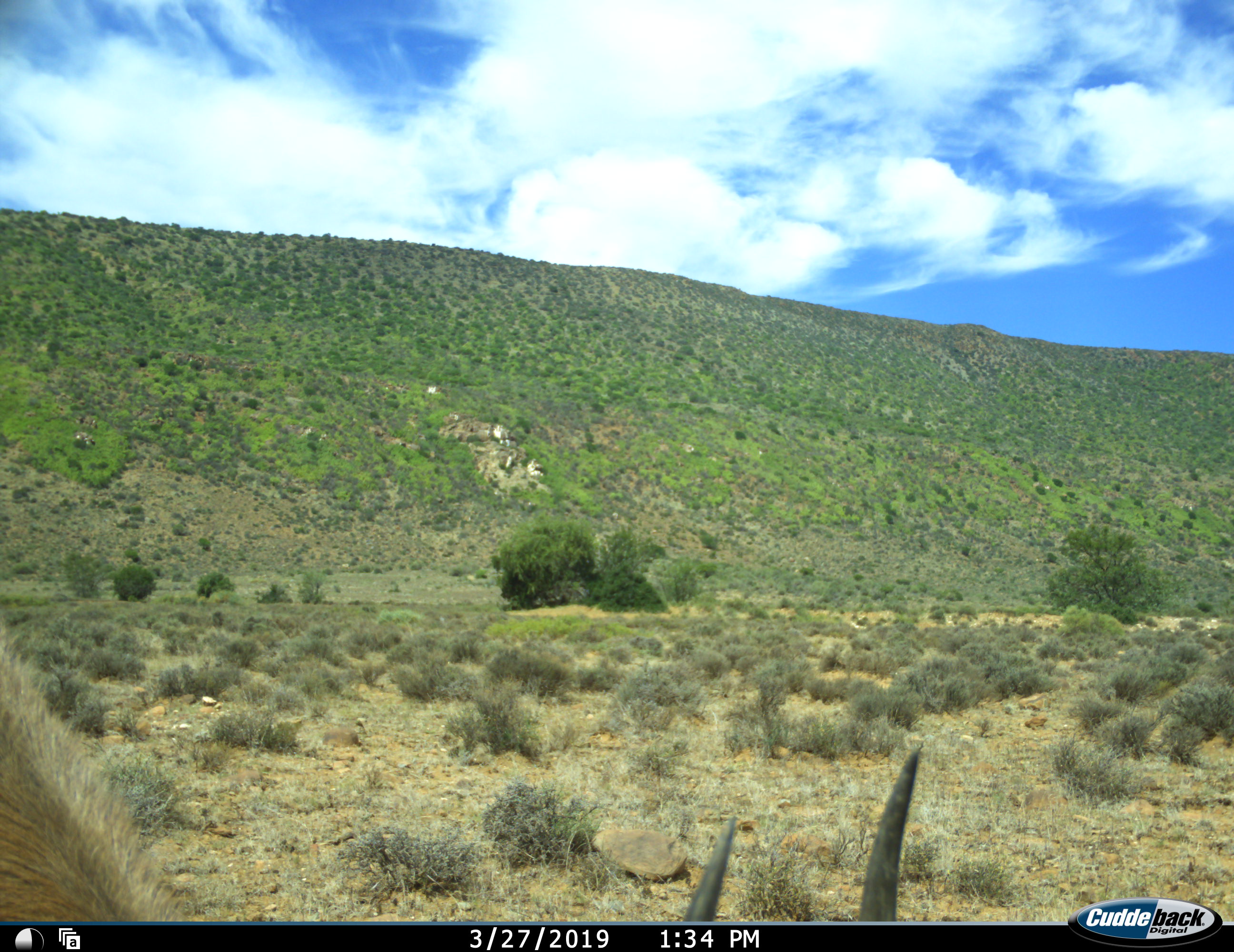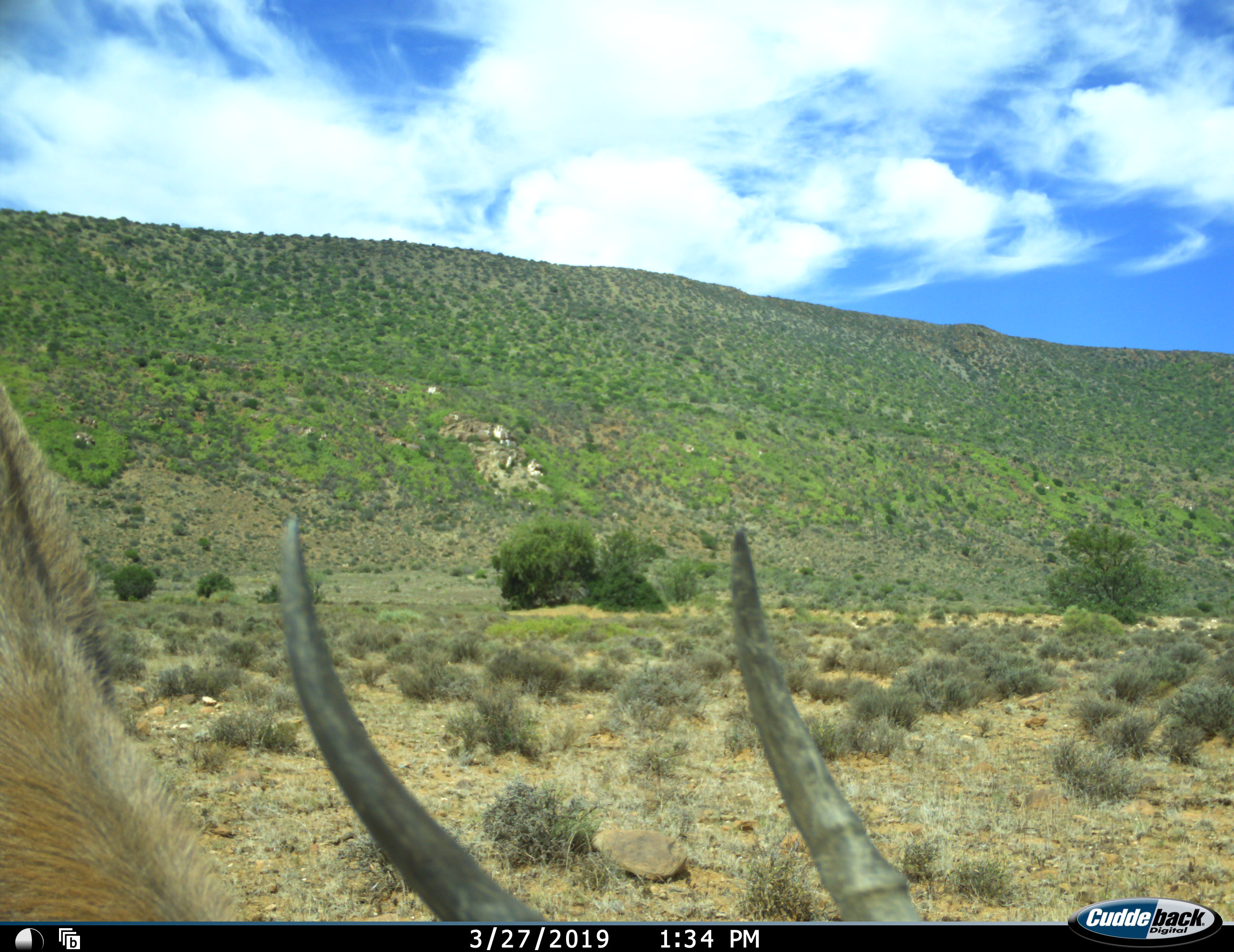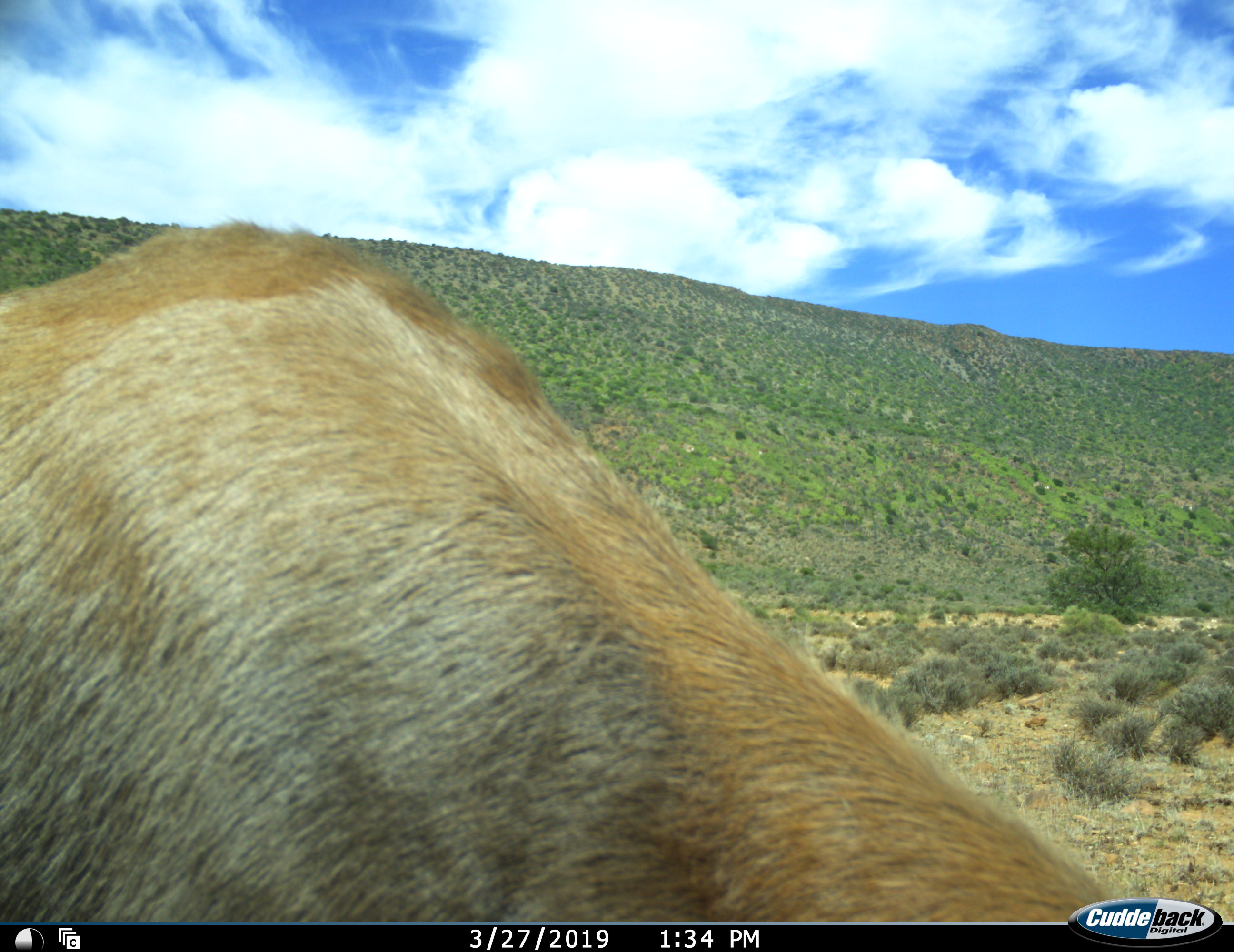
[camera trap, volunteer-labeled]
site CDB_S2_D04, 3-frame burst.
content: unidentified animal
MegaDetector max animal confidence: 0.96